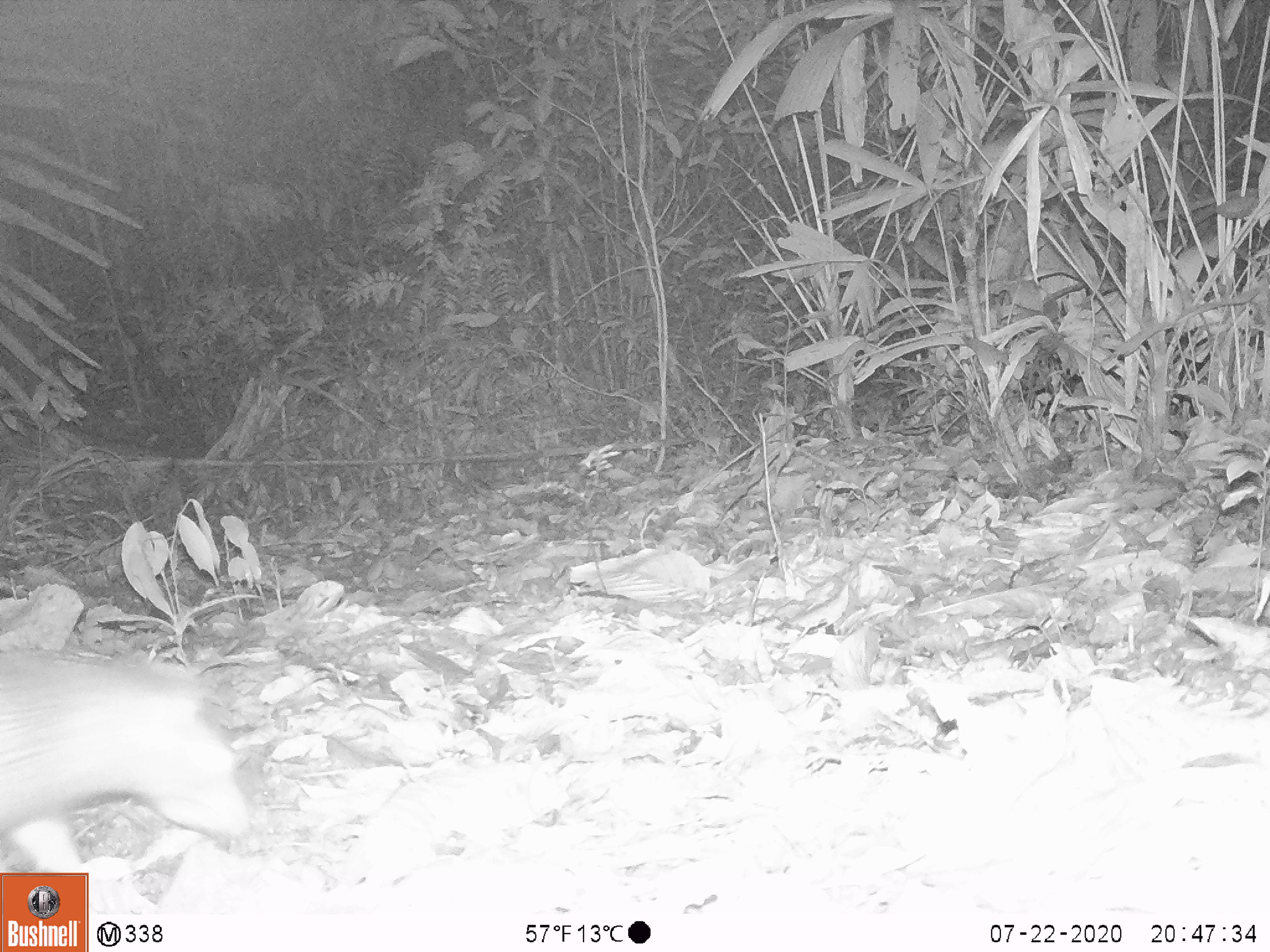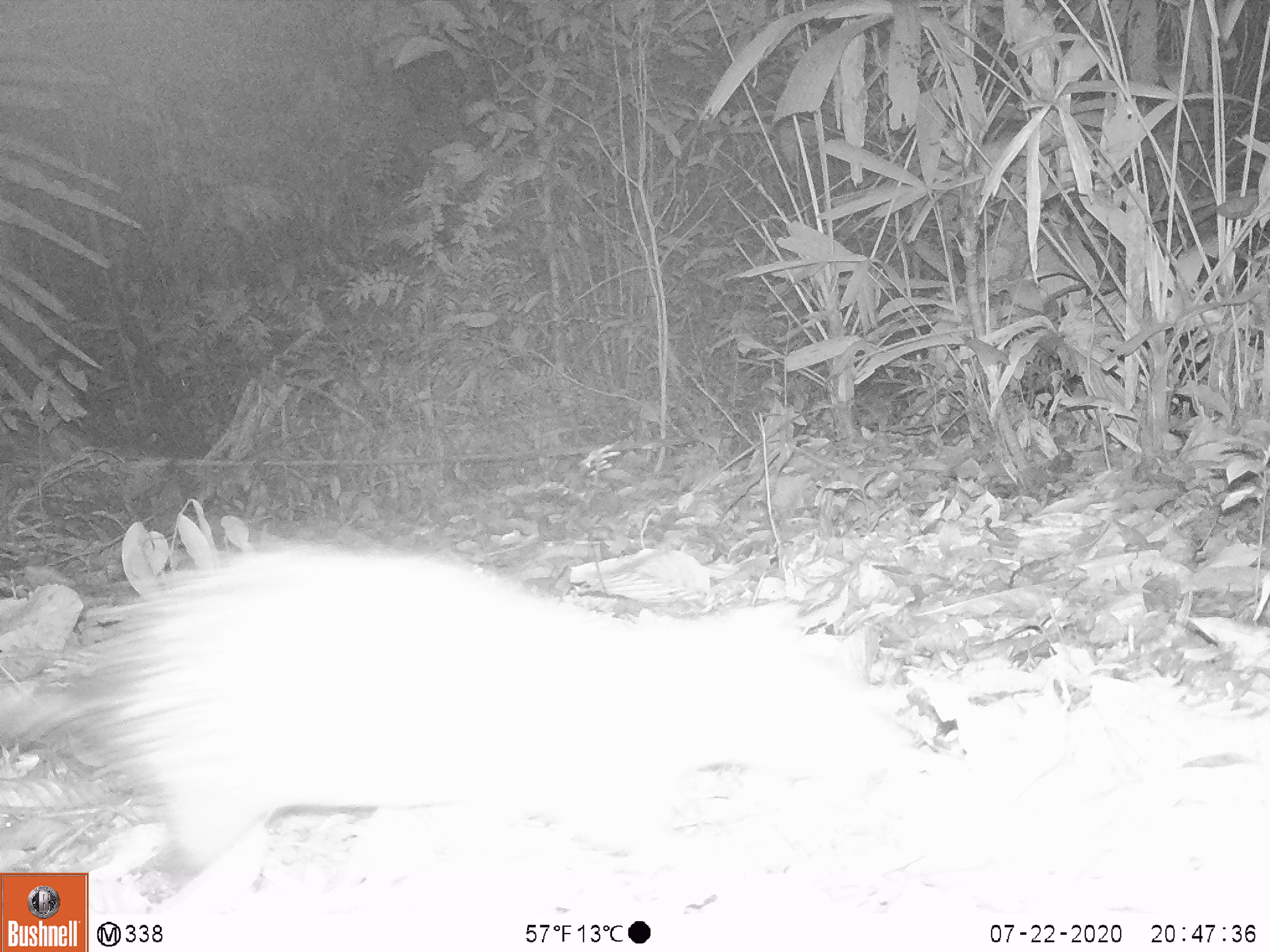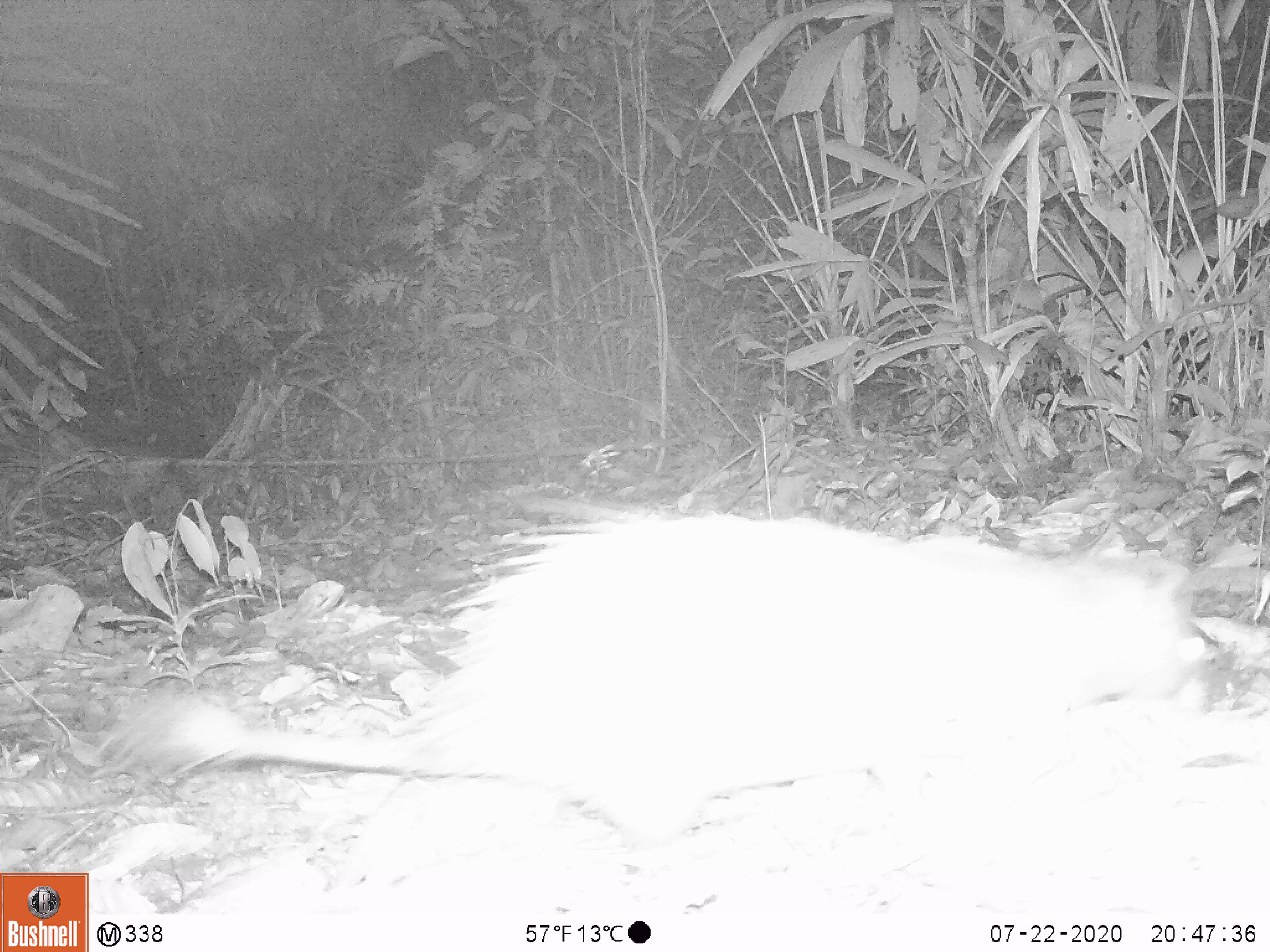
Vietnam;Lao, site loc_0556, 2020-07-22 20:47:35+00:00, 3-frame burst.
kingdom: Animalia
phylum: Chordata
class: Mammalia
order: Rodentia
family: Hystricidae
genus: Atherurus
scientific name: Atherurus macrourus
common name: asiatic brush-tailed porcupine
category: asiatic brush tailed porcupine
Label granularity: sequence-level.